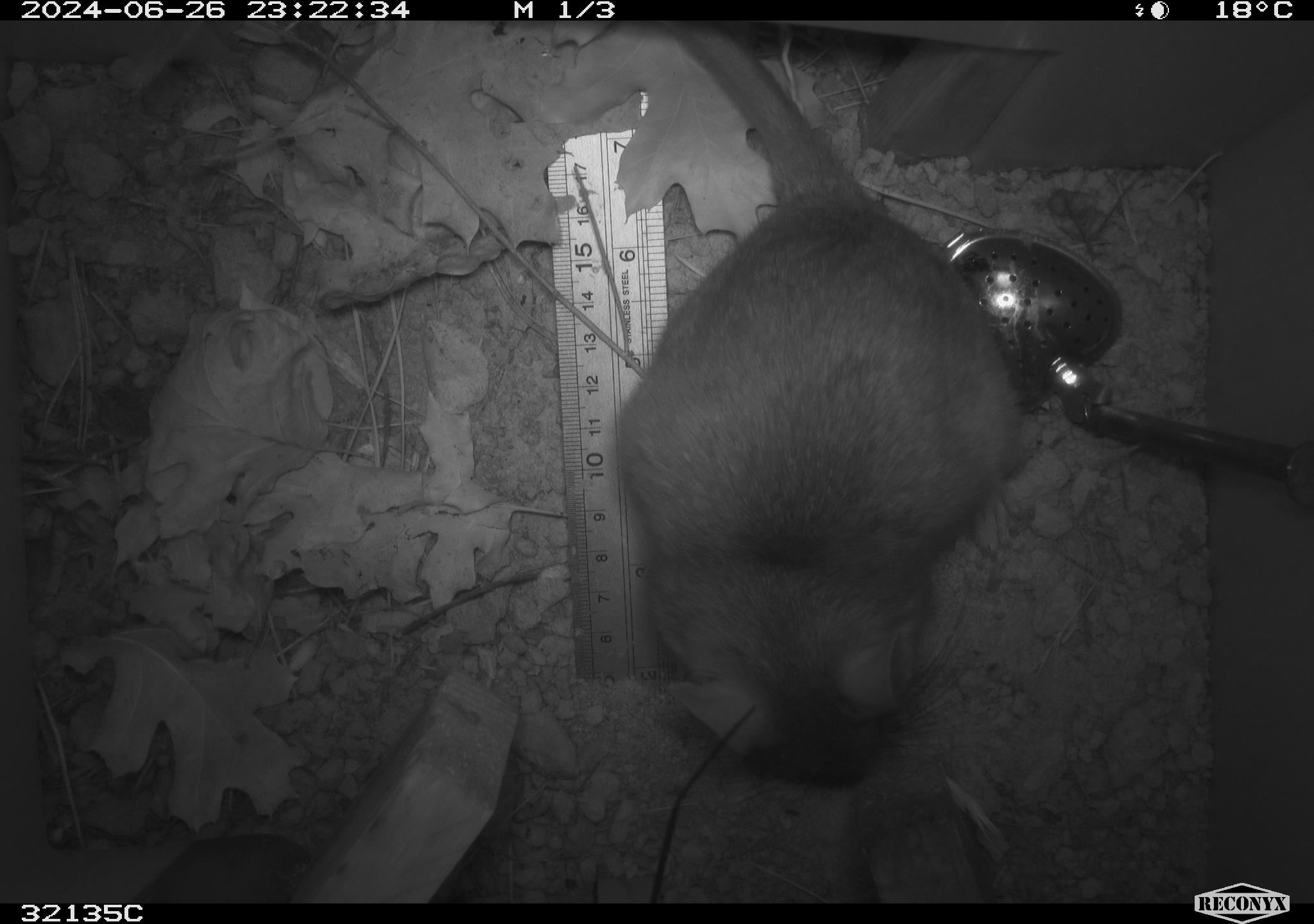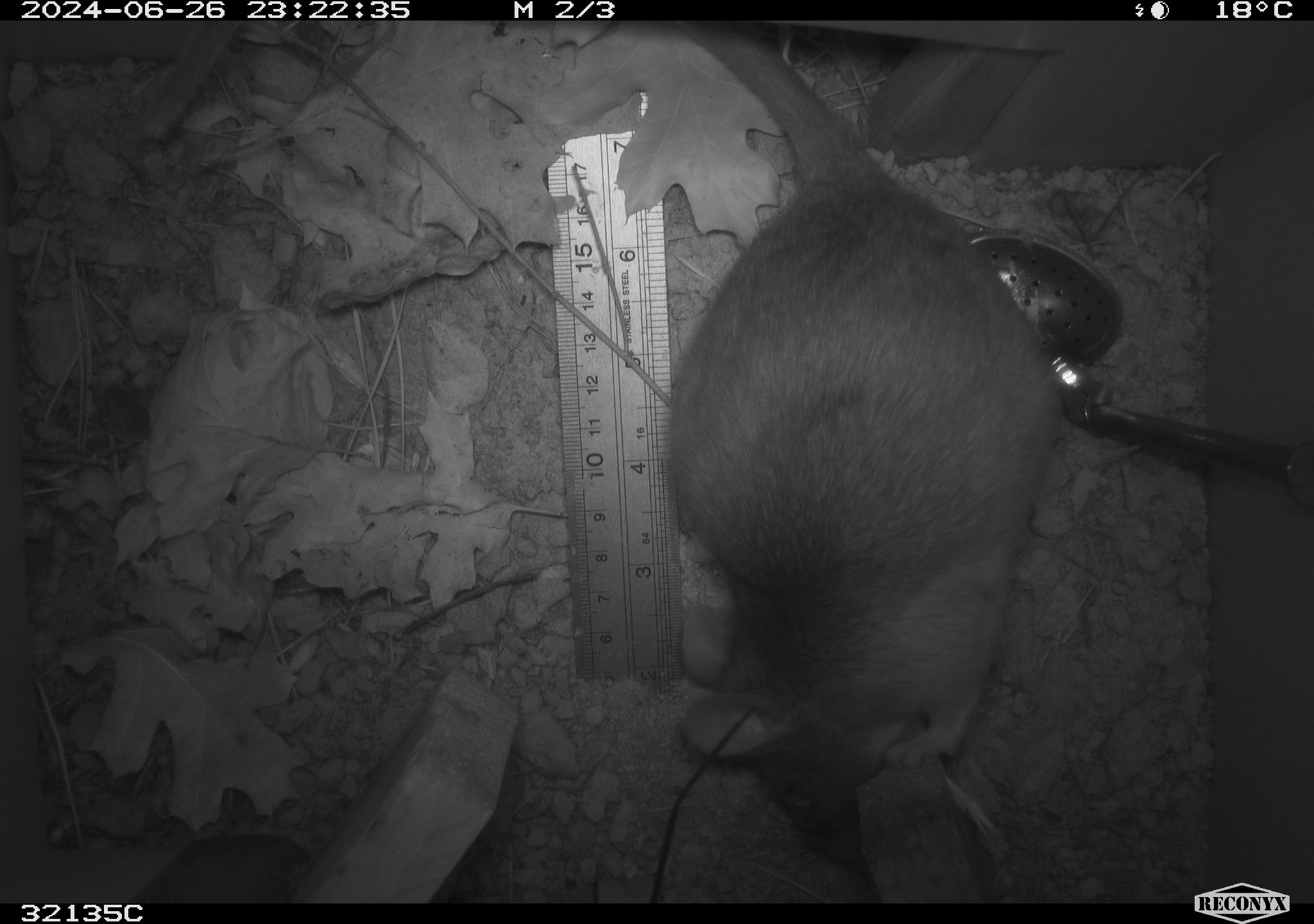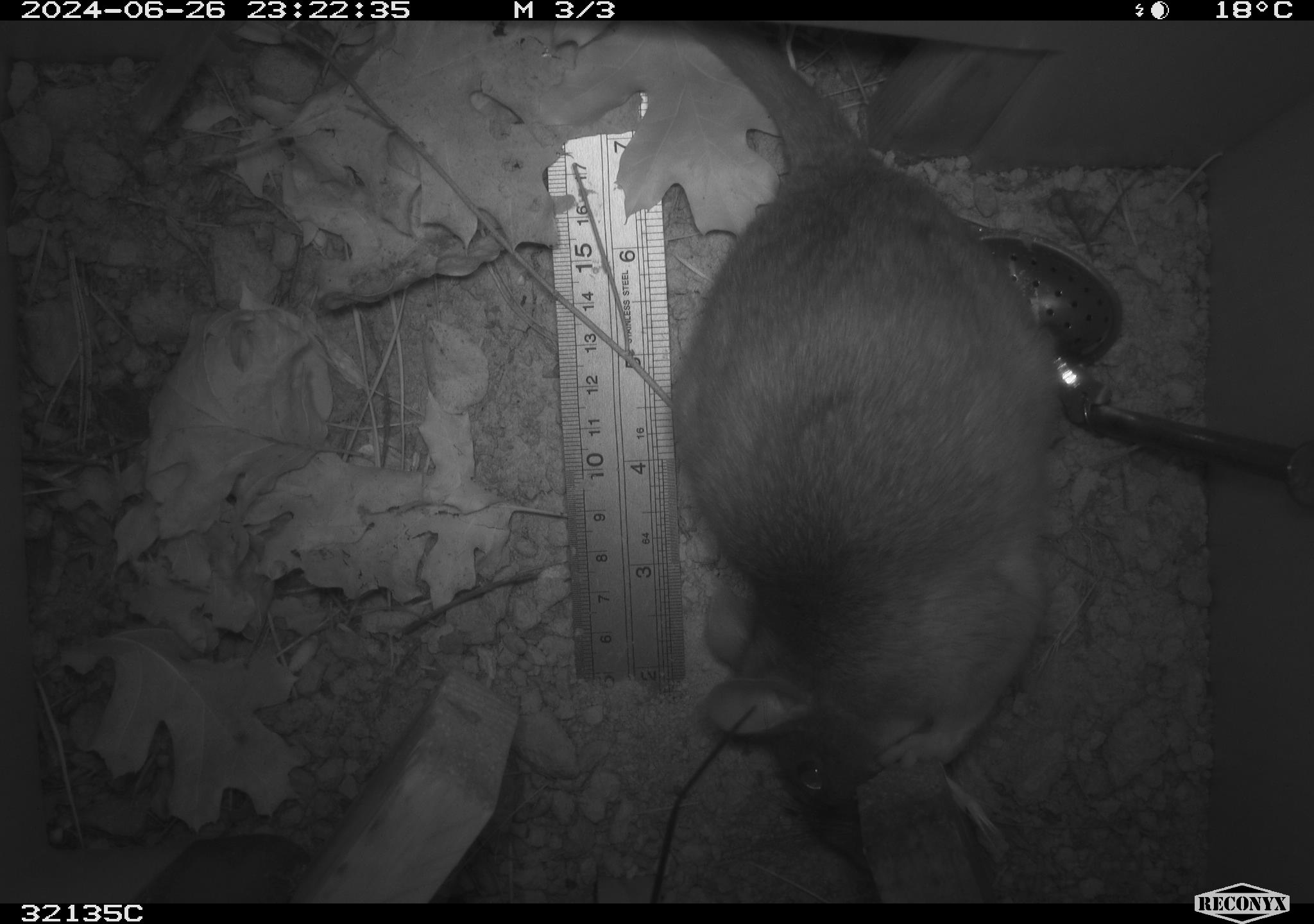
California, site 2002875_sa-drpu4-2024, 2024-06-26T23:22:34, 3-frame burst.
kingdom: Animalia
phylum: Chordata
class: Mammalia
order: Rodentia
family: Cricetidae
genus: Neotoma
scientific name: Neotoma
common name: pack rat or woodrat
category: neotoma species